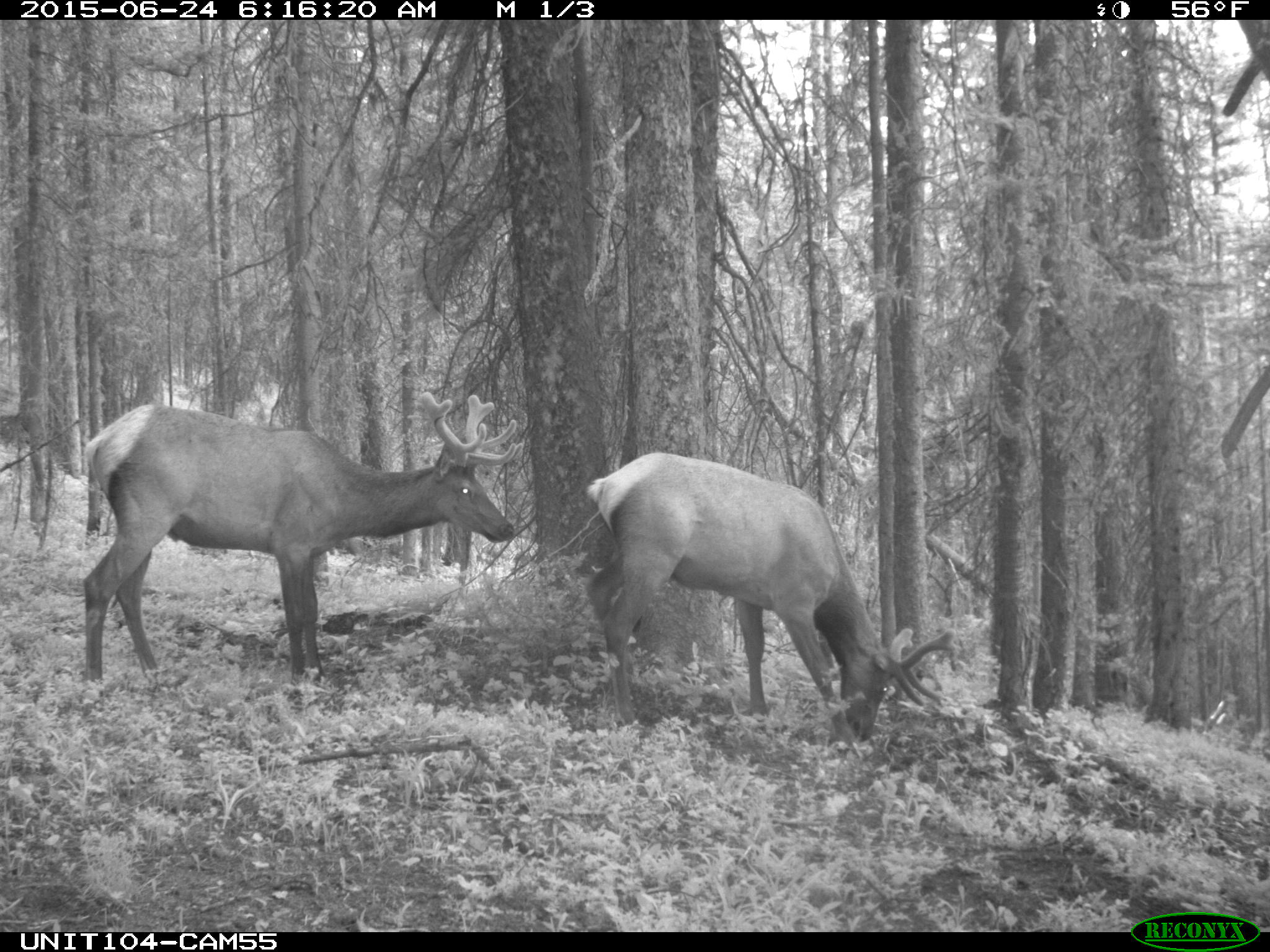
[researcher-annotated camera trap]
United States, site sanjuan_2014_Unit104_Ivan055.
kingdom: Animalia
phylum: Chordata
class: Mammalia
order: Artiodactyla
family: Cervidae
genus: Cervus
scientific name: Cervus elaphus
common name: red deer